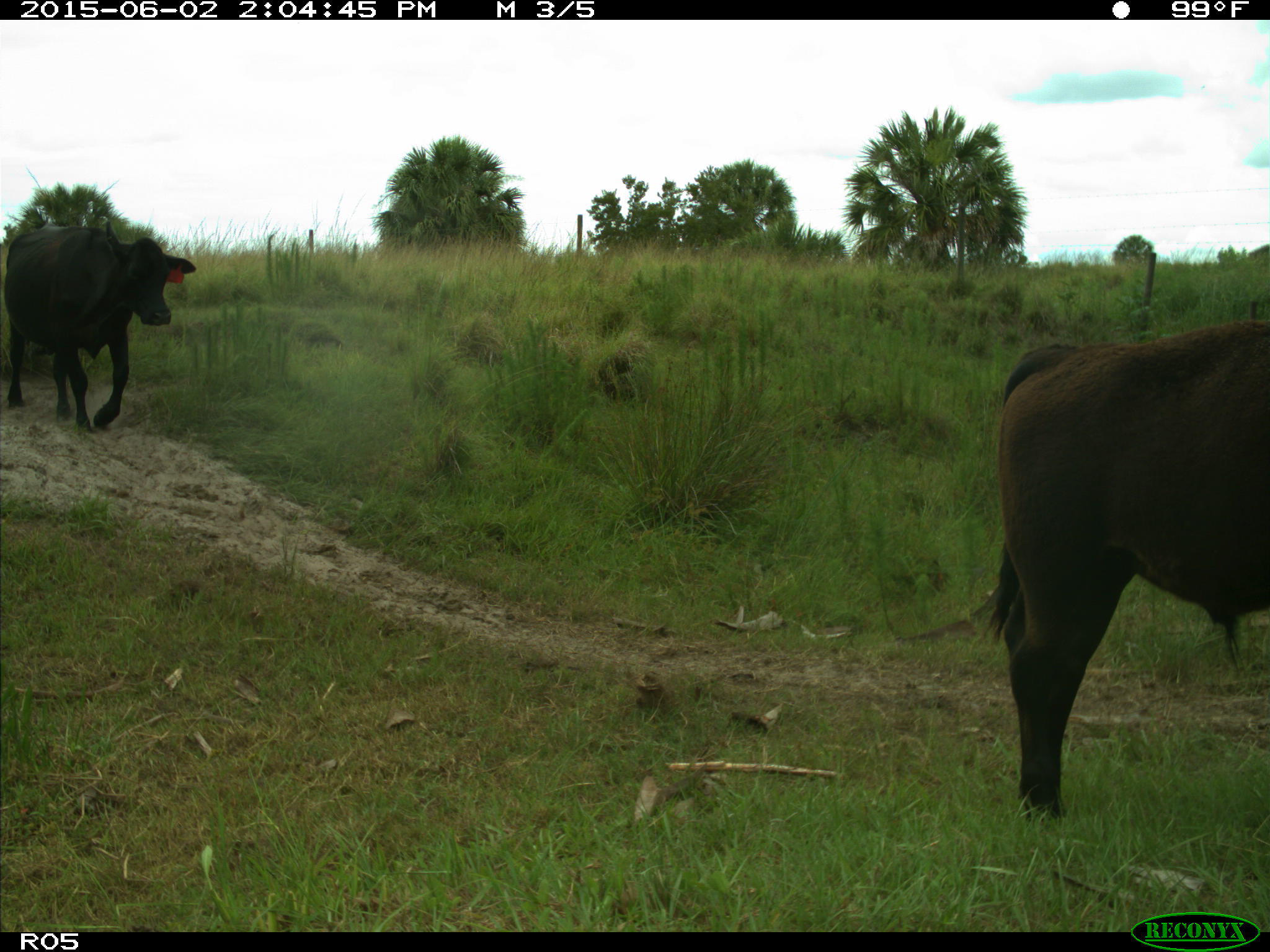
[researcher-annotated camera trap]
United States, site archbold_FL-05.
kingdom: Animalia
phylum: Chordata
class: Mammalia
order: Artiodactyla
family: Bovidae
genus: Bos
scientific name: Bos taurus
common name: domestic cow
Bos taurus (domestic cow).